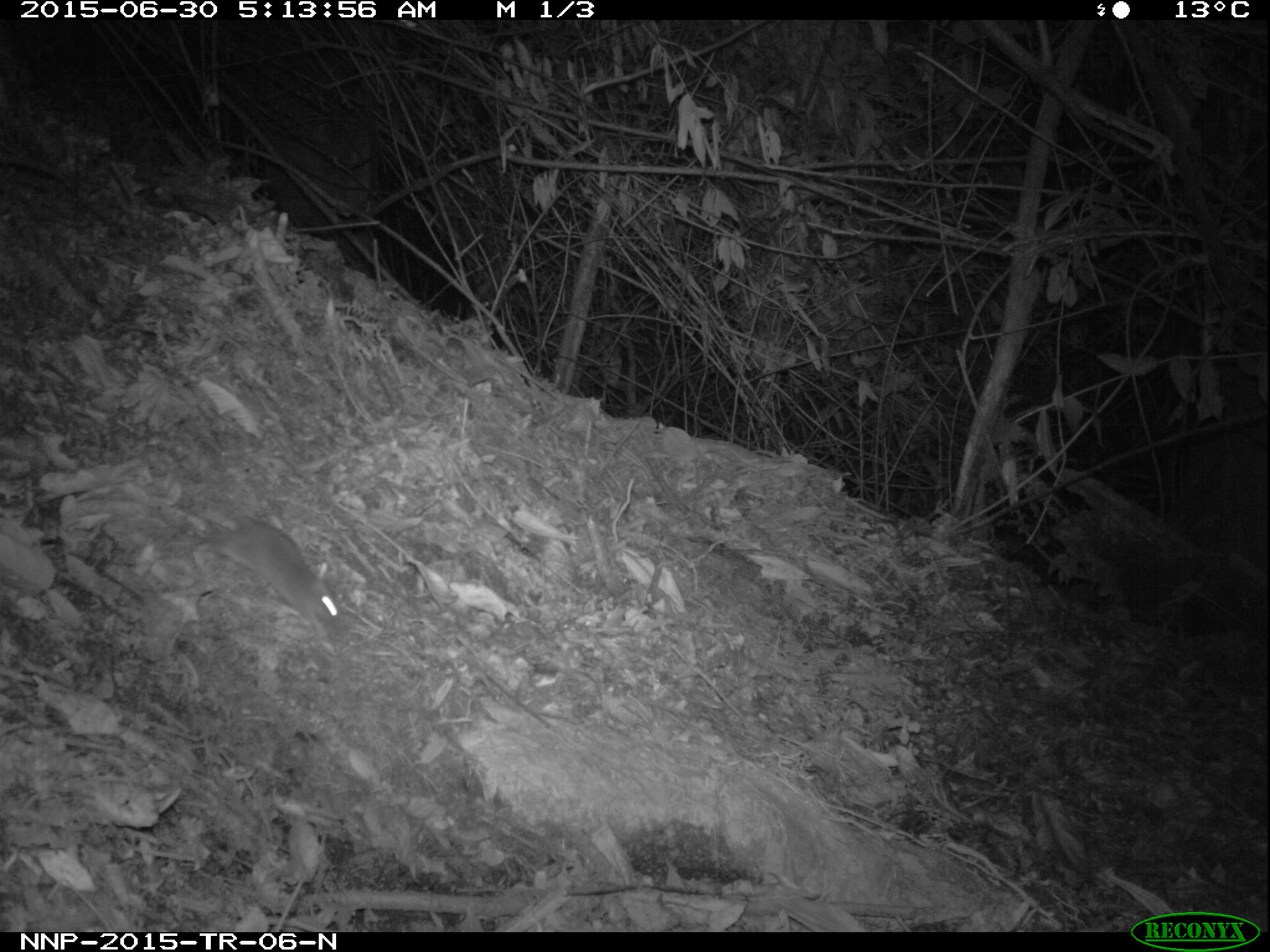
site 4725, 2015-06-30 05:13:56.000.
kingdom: Animalia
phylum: Chordata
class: Mammalia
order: Rodentia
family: Nesomyidae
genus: Cricetomys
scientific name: Cricetomys gambianus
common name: african giant pouched rat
Cricetomys gambianus (african giant pouched rat), count 1.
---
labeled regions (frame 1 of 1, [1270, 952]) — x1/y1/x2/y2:
cricetomys gambianus: 204/498/342/635